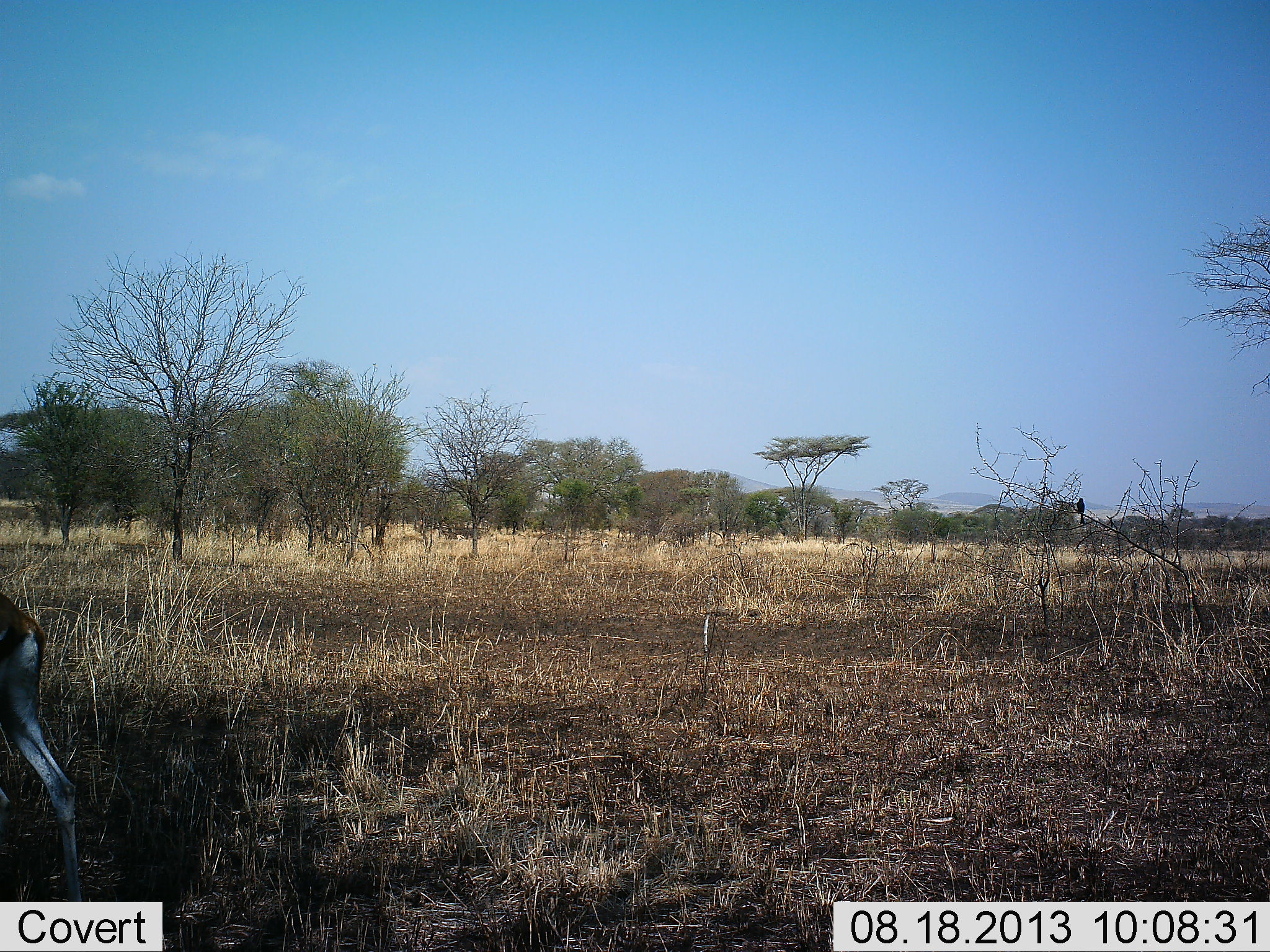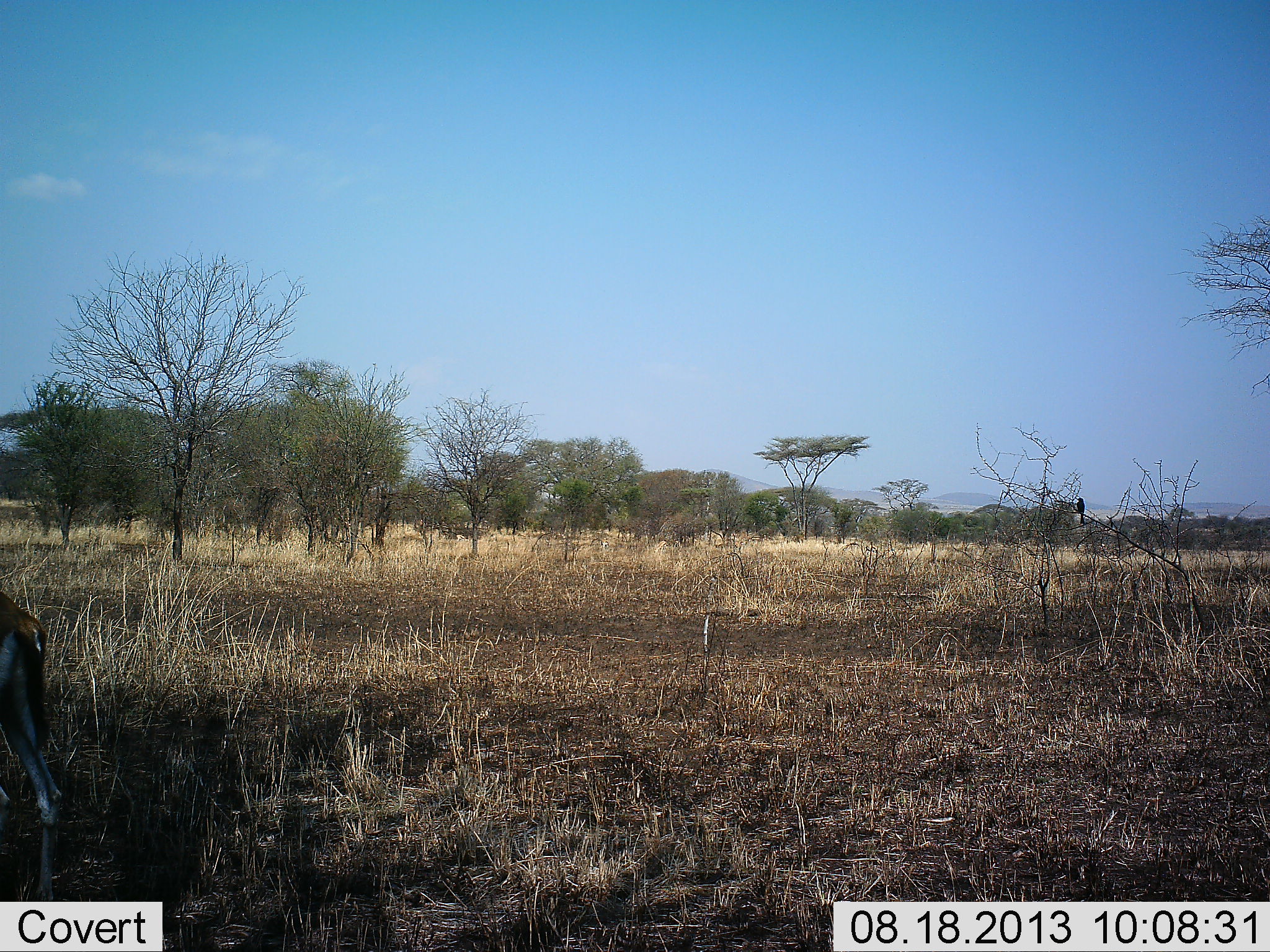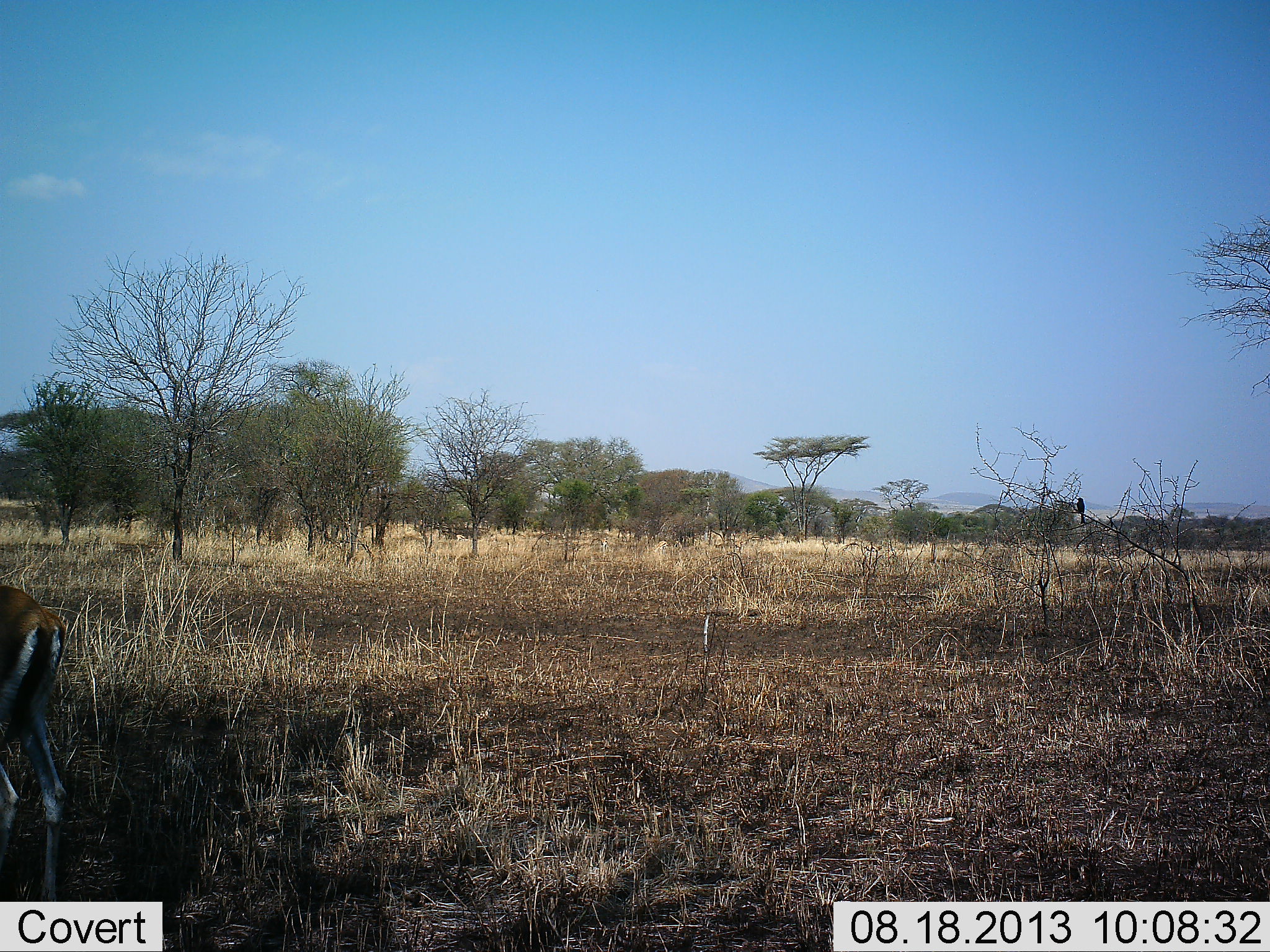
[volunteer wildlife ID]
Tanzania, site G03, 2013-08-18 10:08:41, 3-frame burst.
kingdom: Animalia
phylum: Chordata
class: Mammalia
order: Artiodactyla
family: Bovidae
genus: Eudorcas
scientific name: Eudorcas thomsonii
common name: thomson's gazelle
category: gazellethomsons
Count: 1.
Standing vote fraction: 81%.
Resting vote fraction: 0%.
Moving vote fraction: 24%.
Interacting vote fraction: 0%.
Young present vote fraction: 0%.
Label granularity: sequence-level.